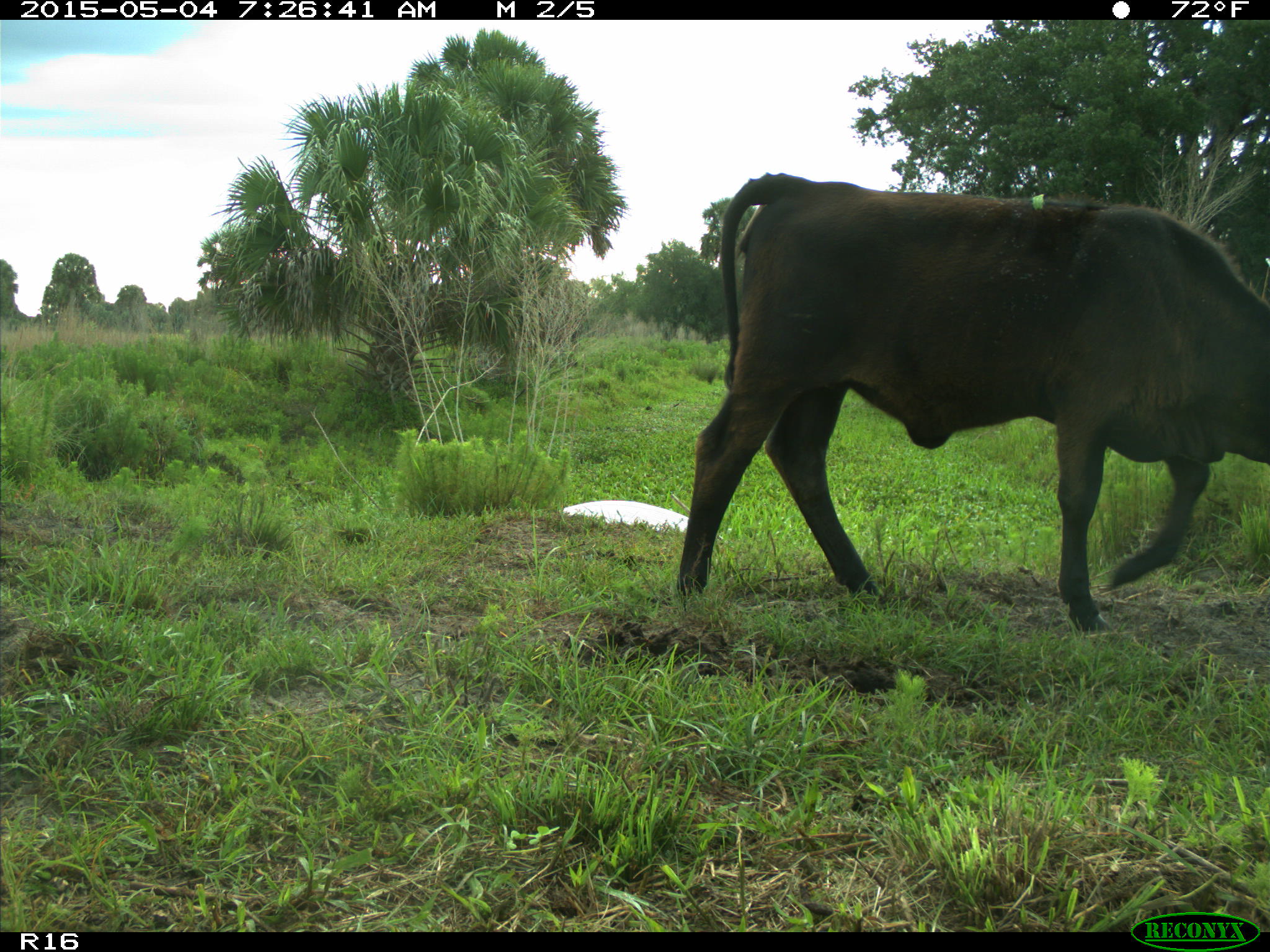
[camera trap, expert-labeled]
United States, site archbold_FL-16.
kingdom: Animalia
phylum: Chordata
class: Mammalia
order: Artiodactyla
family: Bovidae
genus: Bos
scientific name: Bos taurus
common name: domestic cow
Bos taurus (domestic cow).